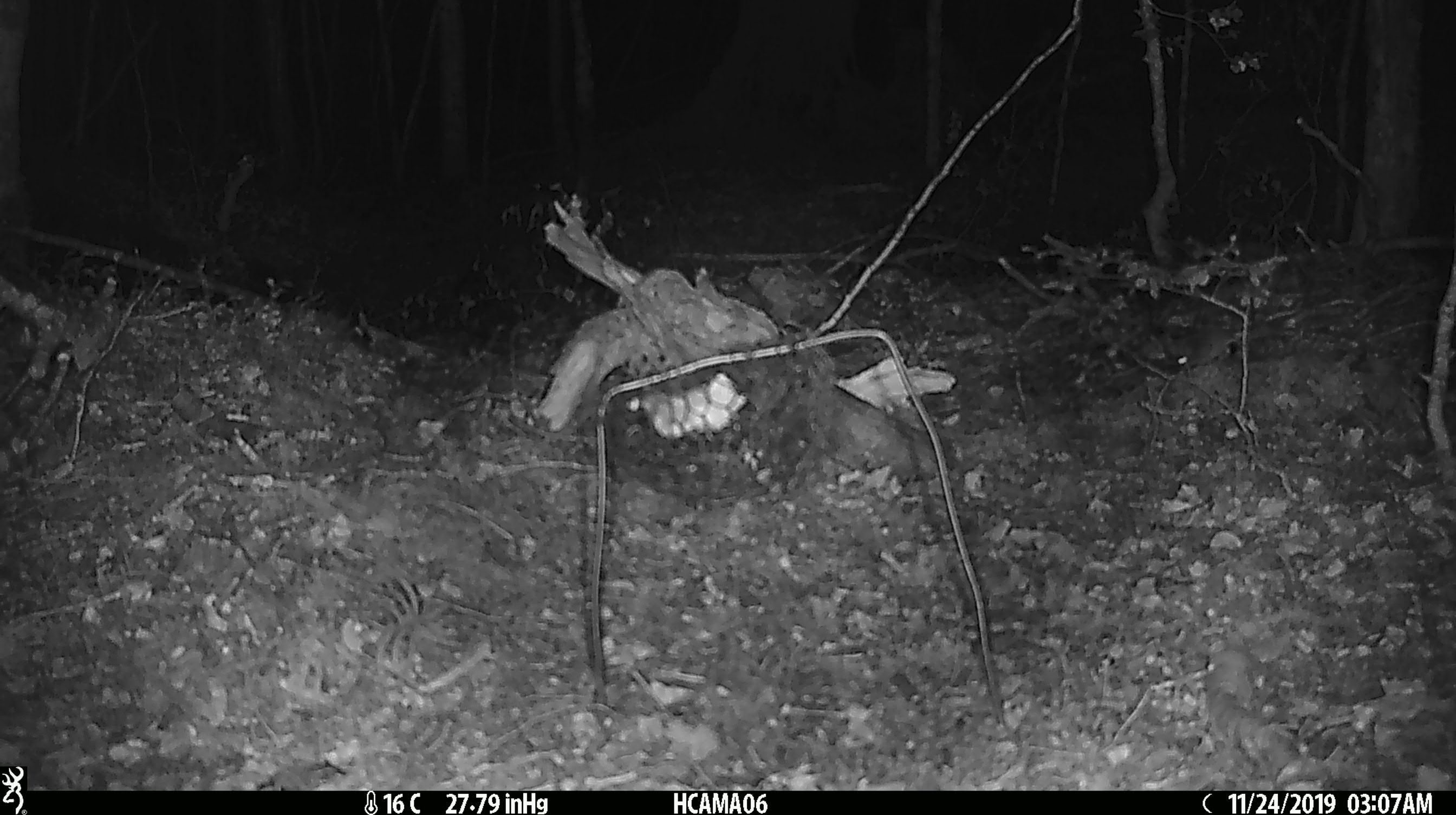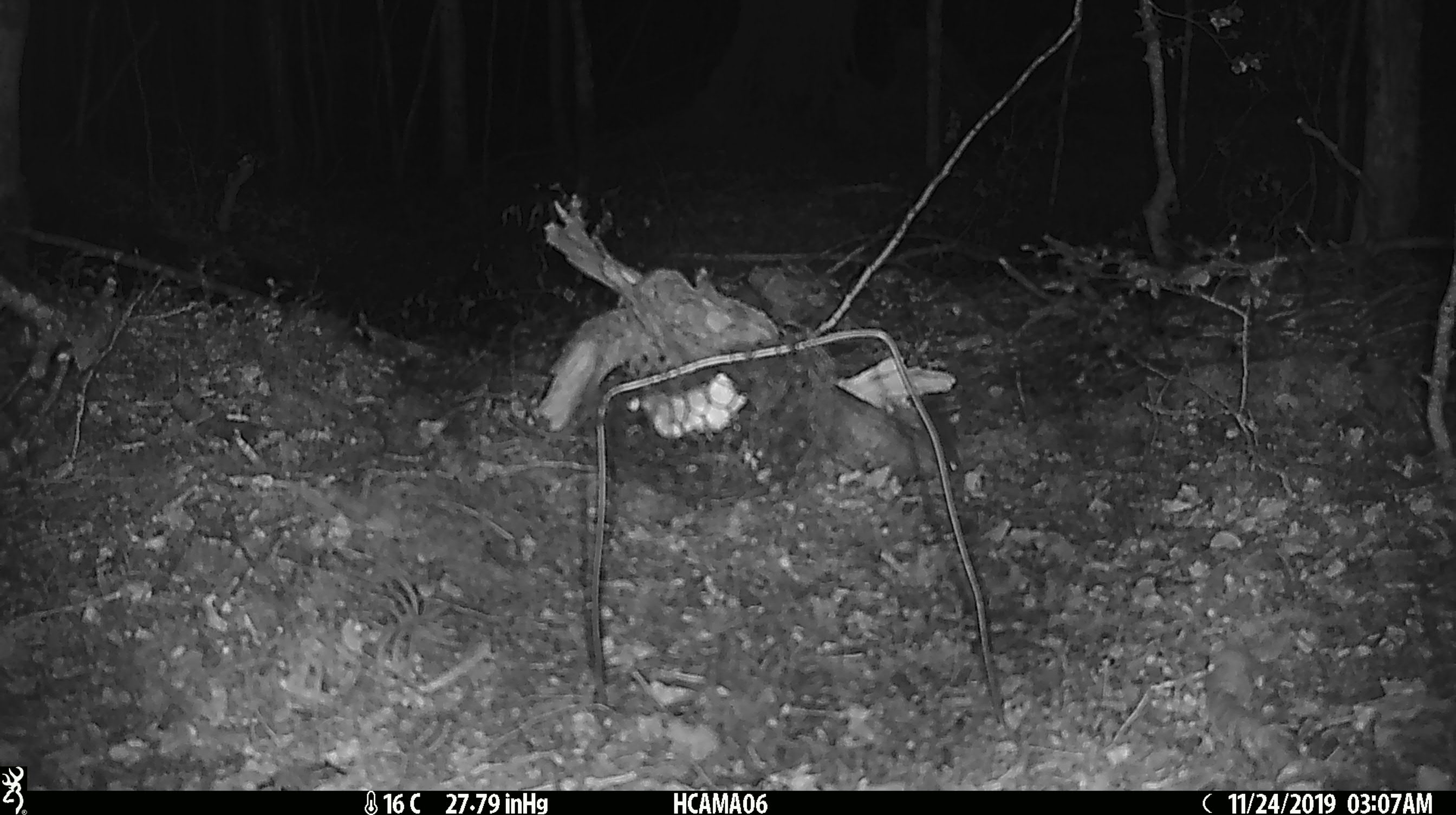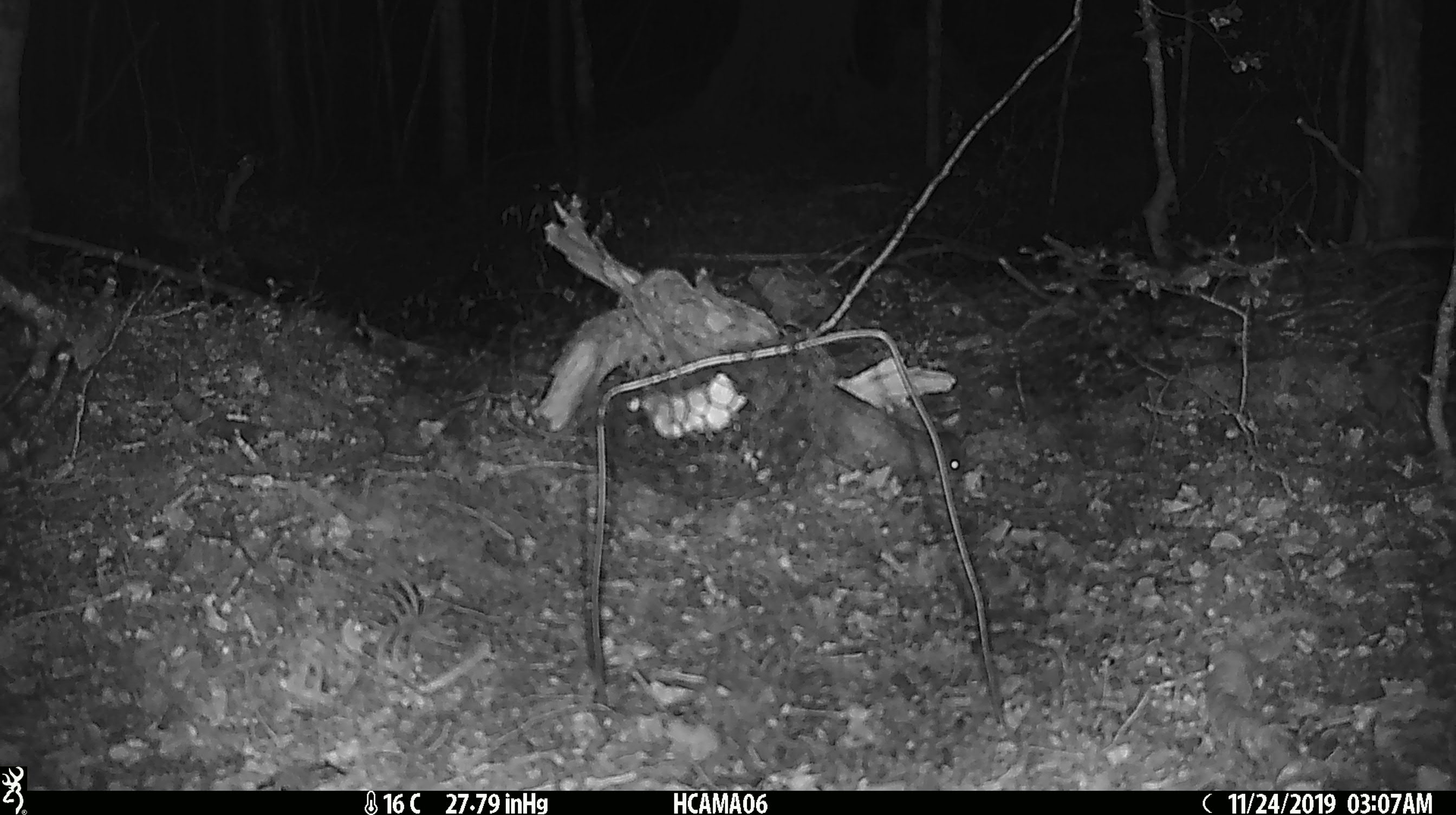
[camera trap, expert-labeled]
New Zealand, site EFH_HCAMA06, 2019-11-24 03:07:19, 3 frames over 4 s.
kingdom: Animalia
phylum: Chordata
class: Mammalia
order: Rodentia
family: Muridae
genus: Mus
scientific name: Mus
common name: mouse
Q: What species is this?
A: Mouse (Mus).